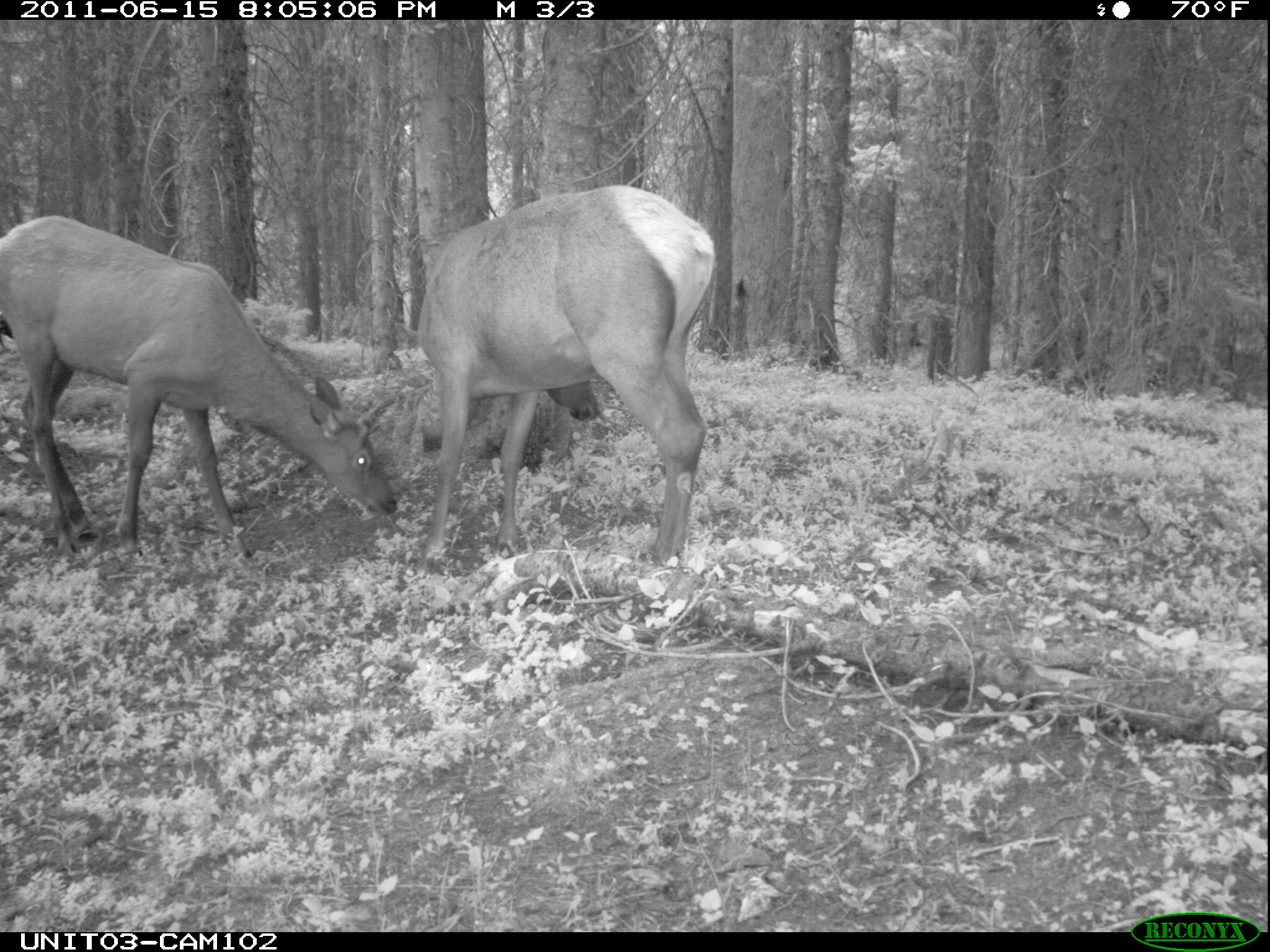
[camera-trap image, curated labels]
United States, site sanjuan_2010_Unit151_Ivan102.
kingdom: Animalia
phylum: Chordata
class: Mammalia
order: Artiodactyla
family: Cervidae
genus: Cervus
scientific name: Cervus elaphus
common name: red deer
Cervus elaphus (red deer).